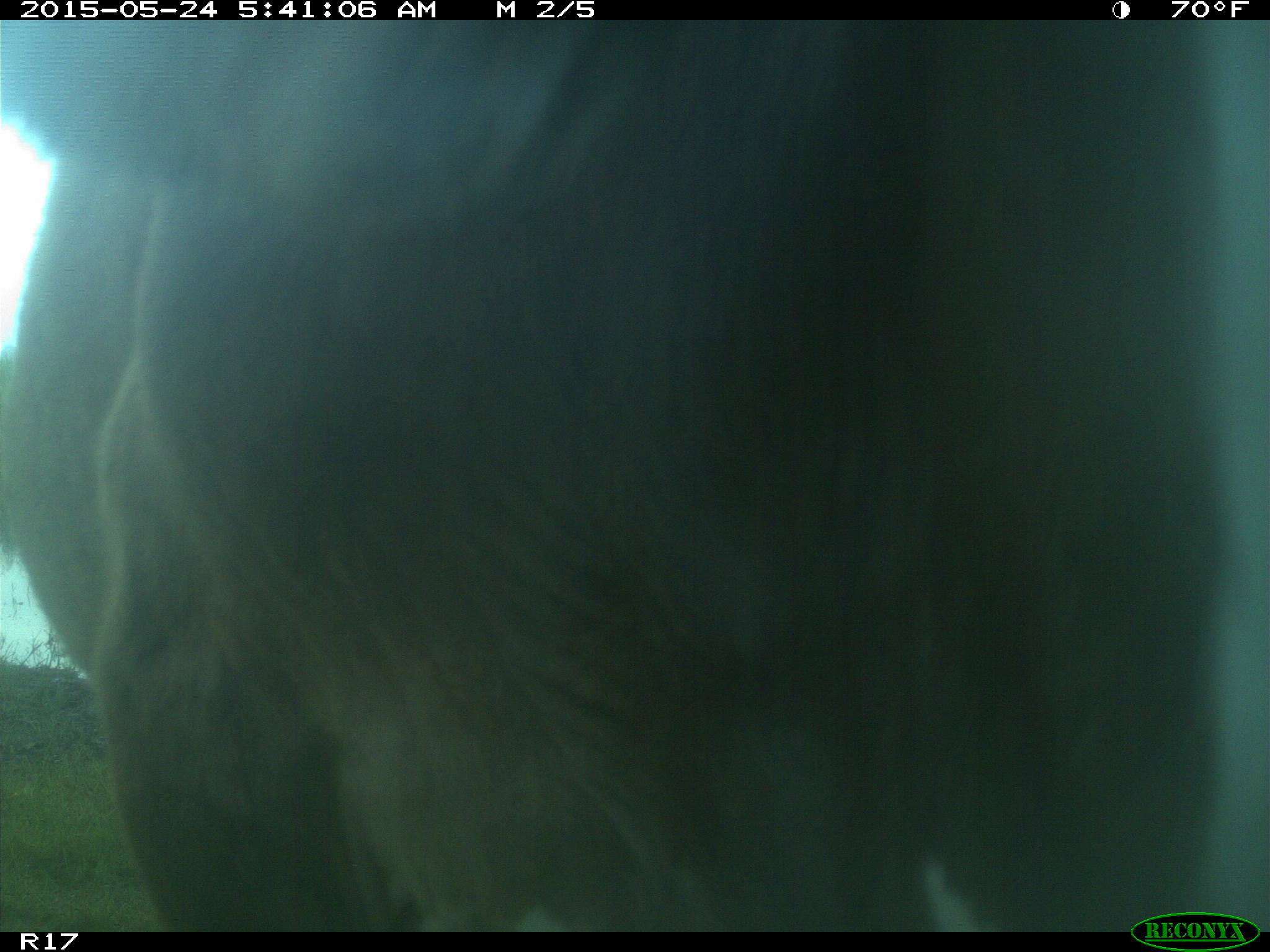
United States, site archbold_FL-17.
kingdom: Animalia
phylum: Chordata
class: Mammalia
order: Artiodactyla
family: Bovidae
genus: Bos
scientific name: Bos taurus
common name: domestic cow